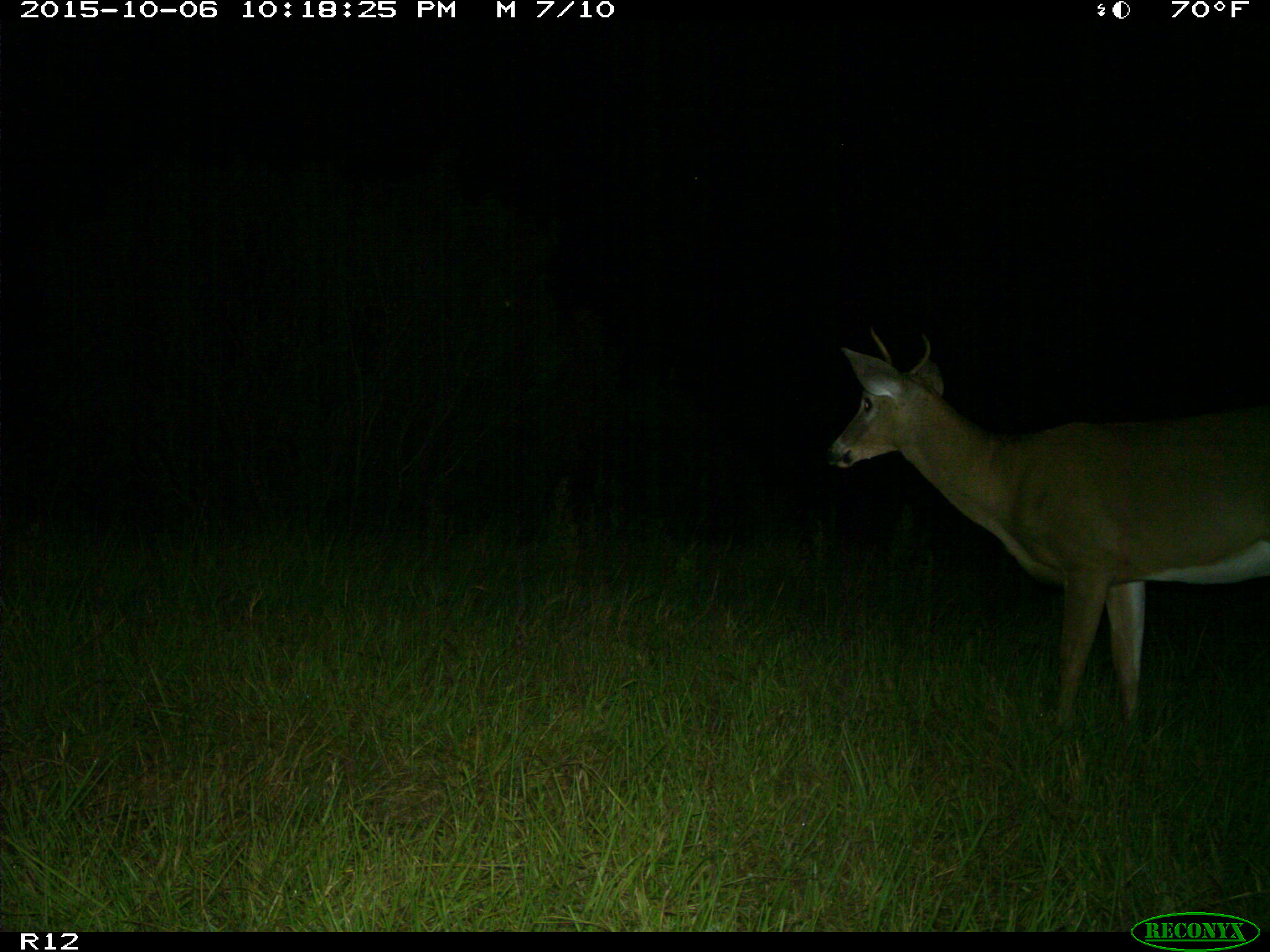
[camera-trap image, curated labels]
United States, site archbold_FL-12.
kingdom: Animalia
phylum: Chordata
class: Mammalia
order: Artiodactyla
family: Cervidae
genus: Odocoileus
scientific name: Odocoileus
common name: deer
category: unidentified deer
Unidentified deer (deer) (Odocoileus).